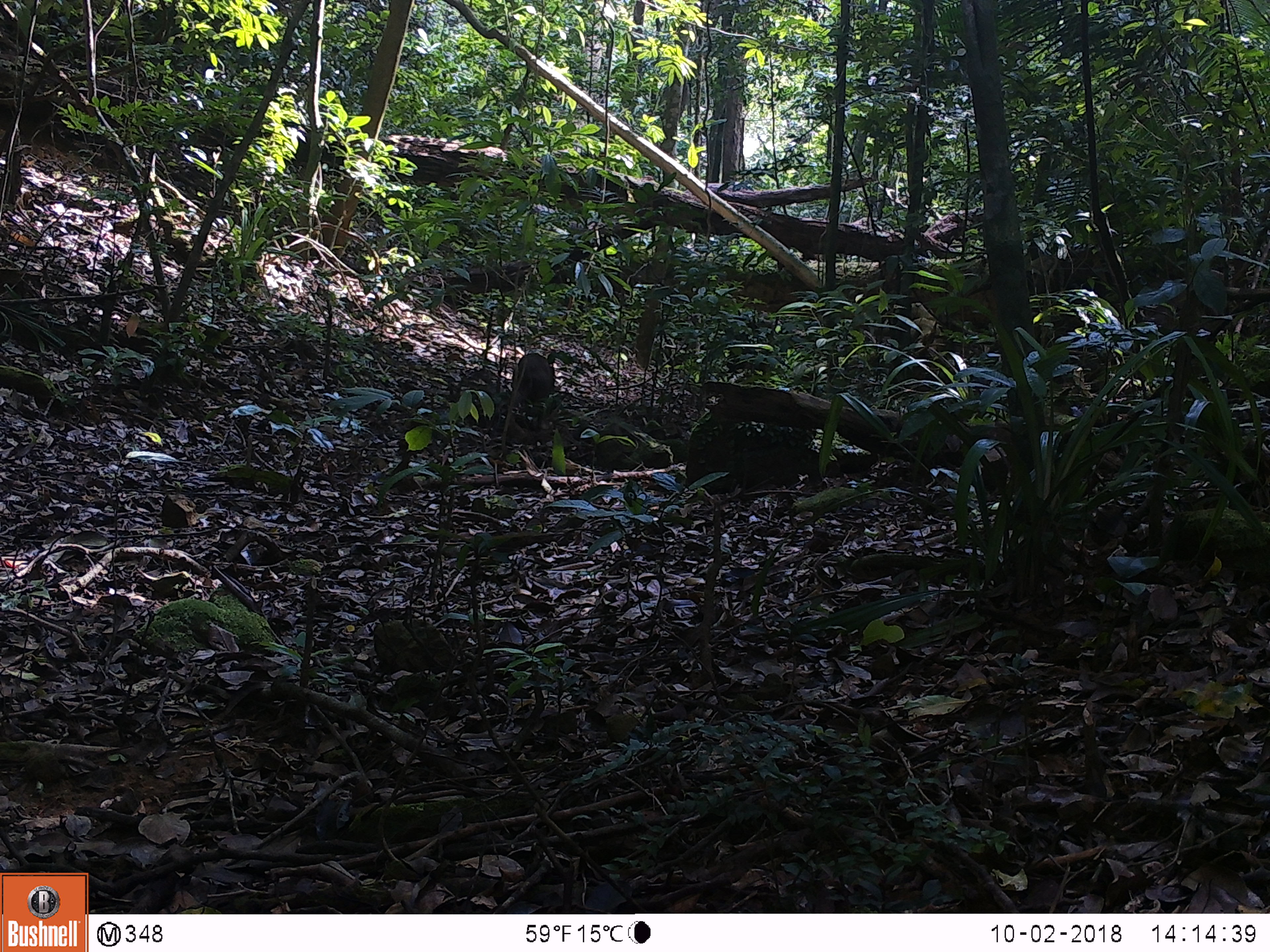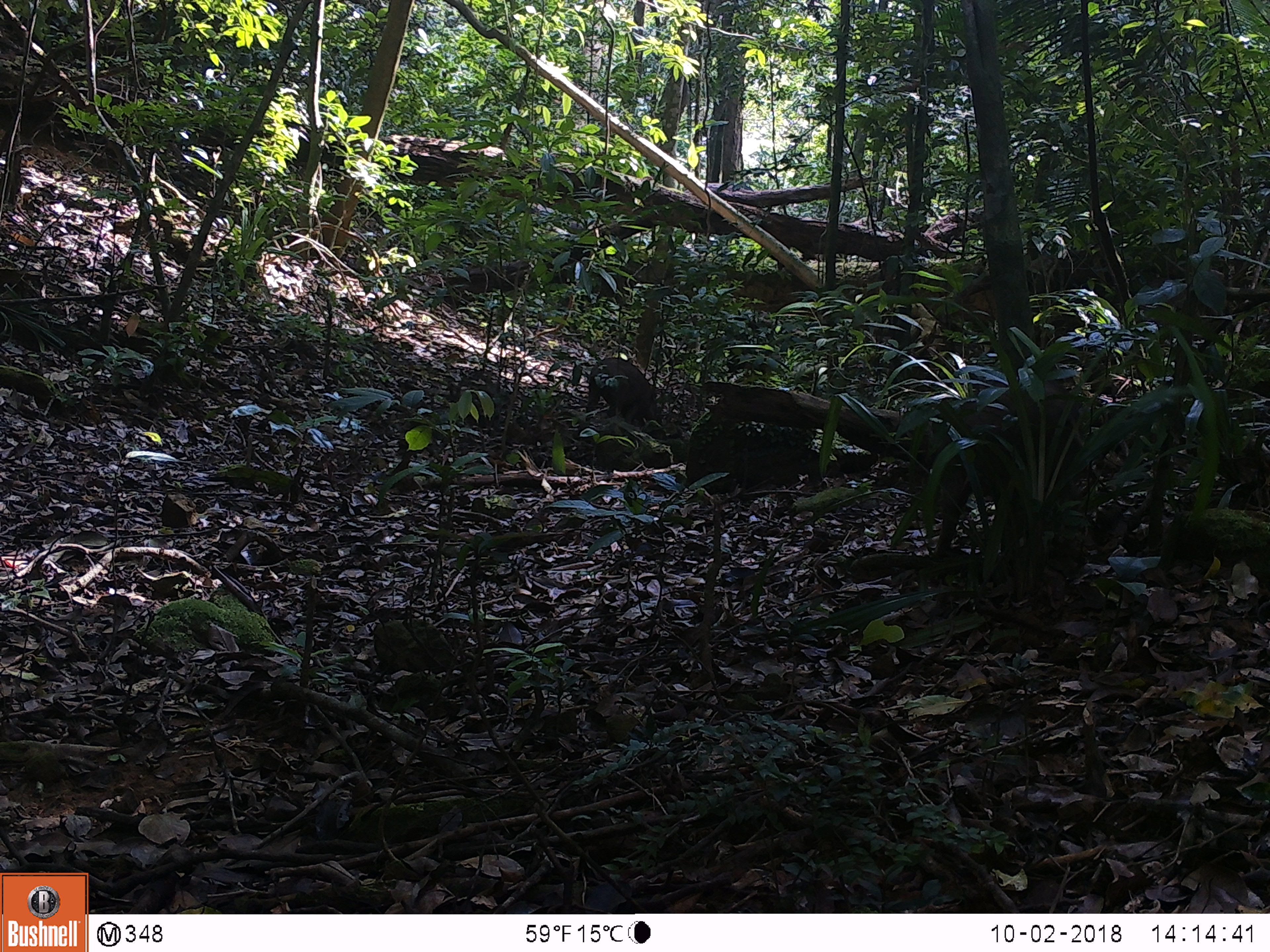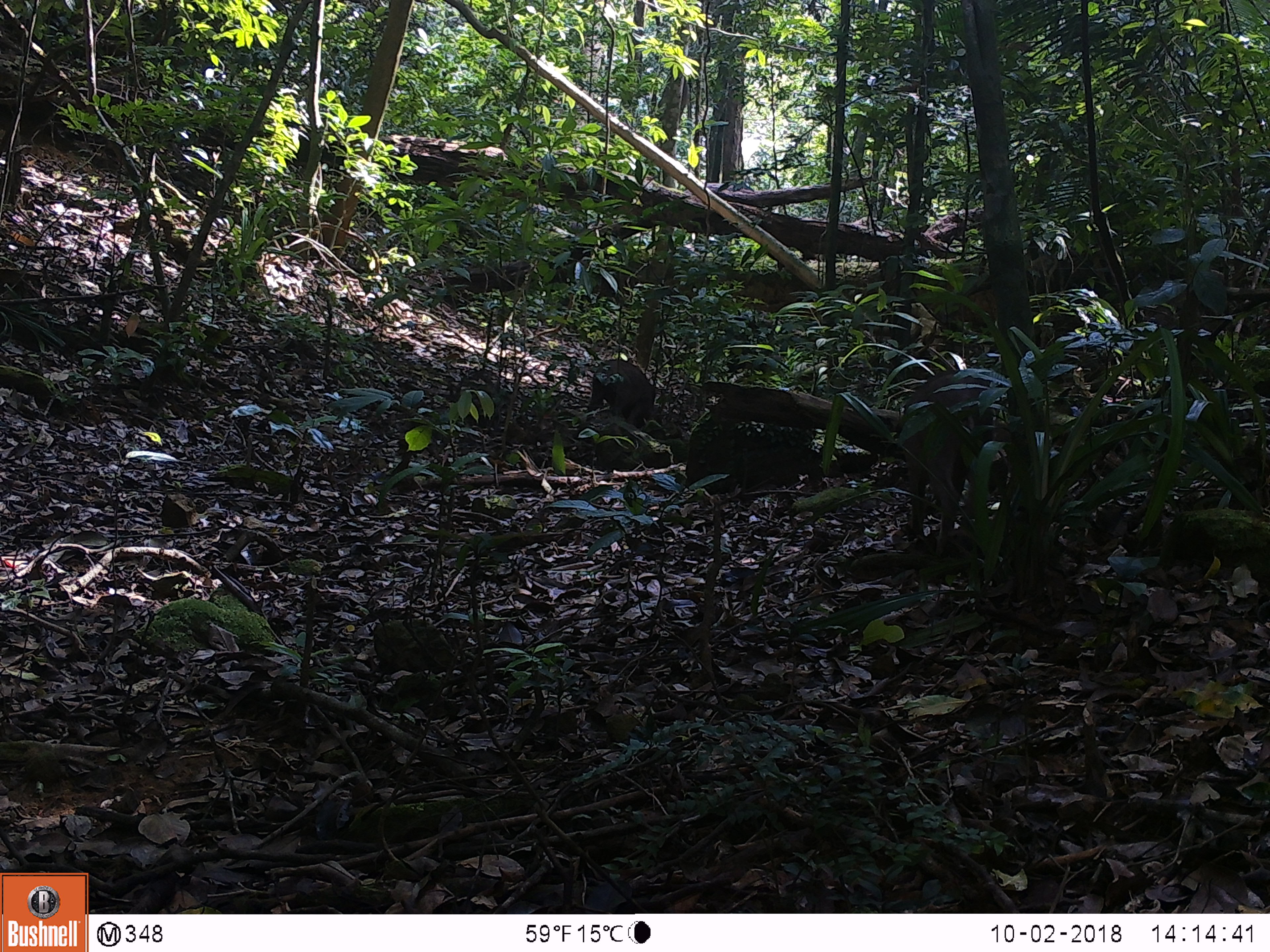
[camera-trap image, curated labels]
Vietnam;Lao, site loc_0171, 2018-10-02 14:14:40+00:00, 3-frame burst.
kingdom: Animalia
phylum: Chordata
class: Mammalia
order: Artiodactyla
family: Suidae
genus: Sus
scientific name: Sus scrofa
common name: eurasian wild pig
Eurasian wild pig (Sus scrofa). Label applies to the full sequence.